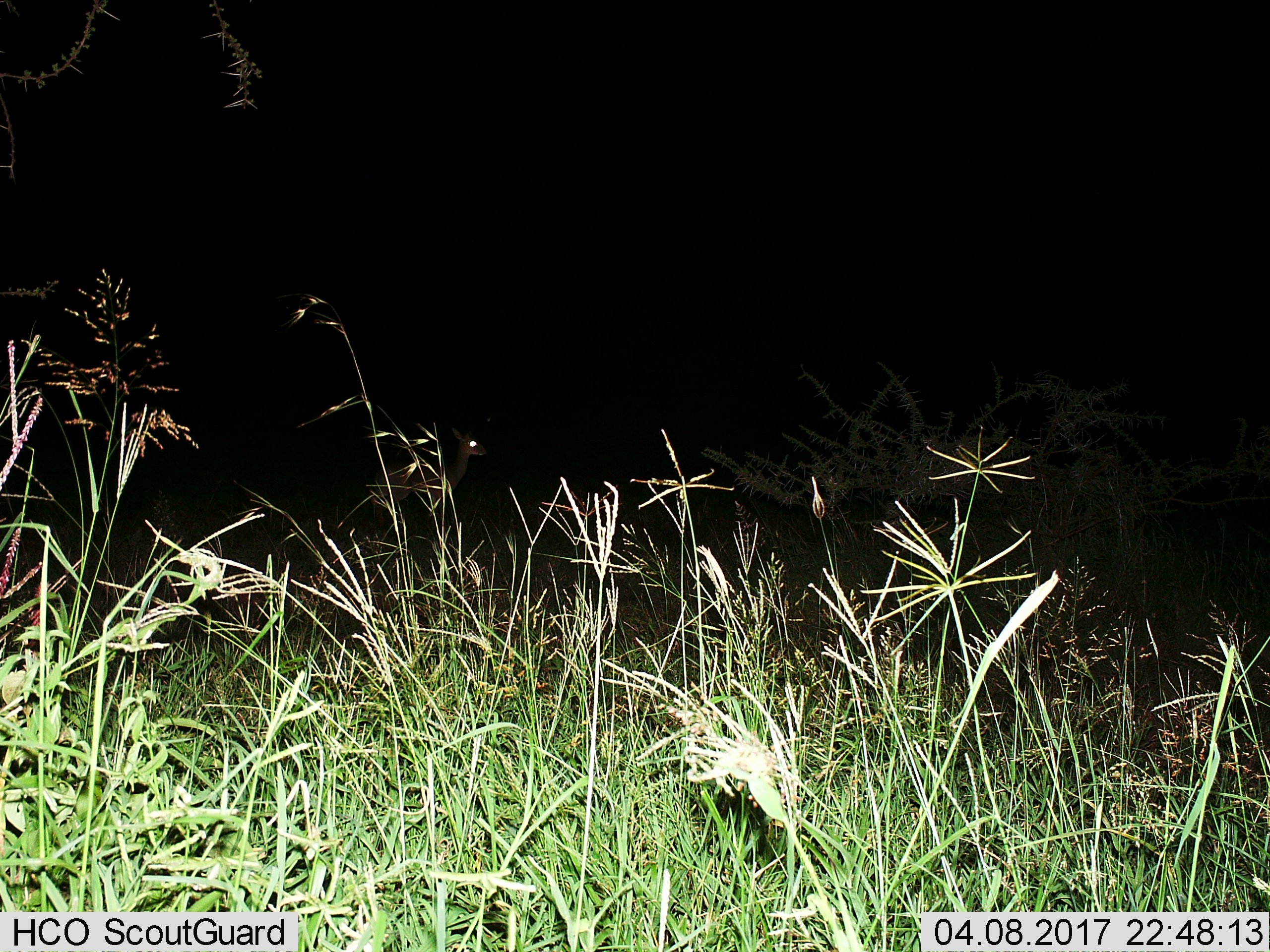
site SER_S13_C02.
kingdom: Animalia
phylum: Chordata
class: Mammalia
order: Artiodactyla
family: Bovidae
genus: Redunca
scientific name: Redunca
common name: reedbuck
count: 1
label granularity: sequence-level